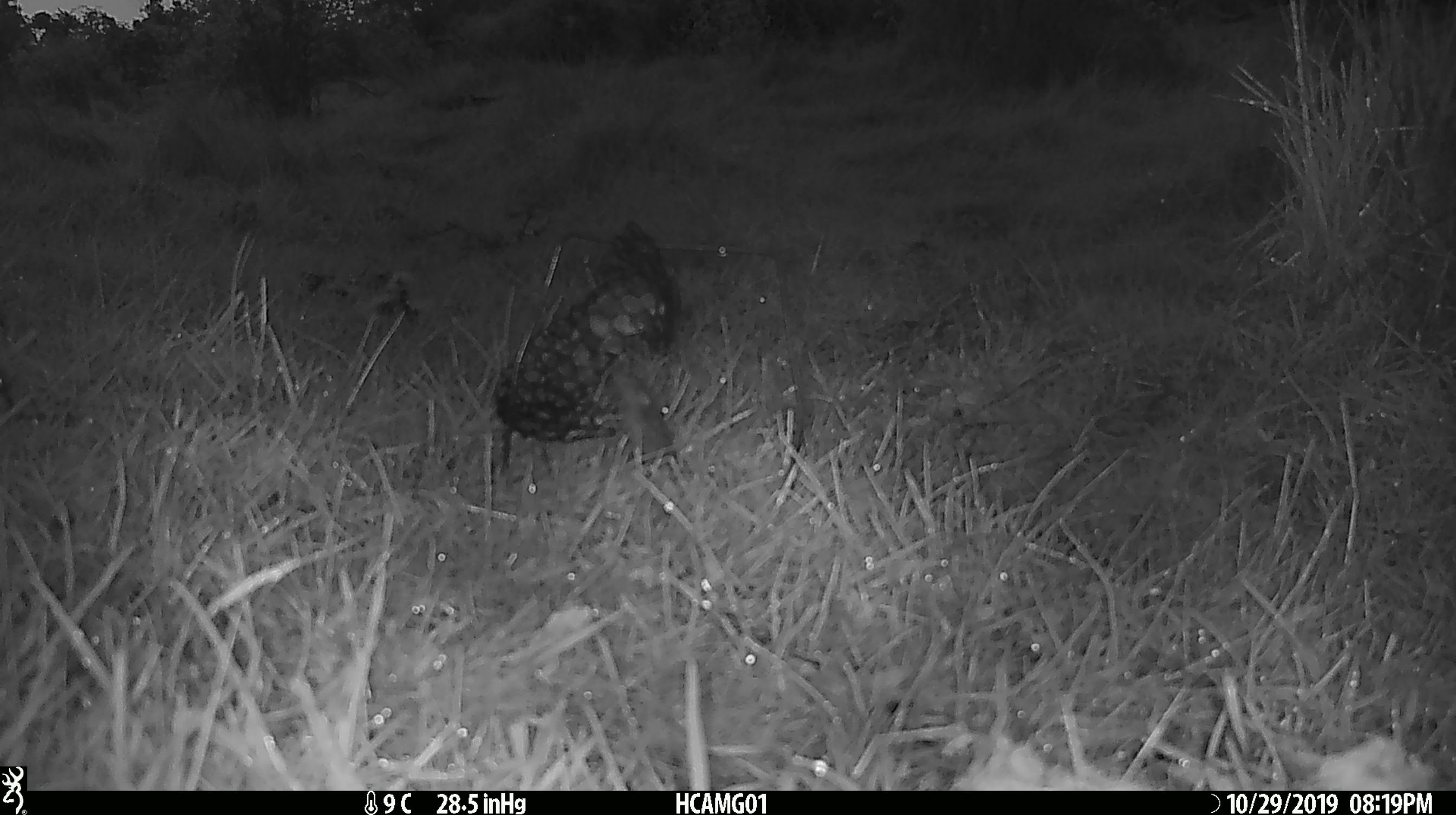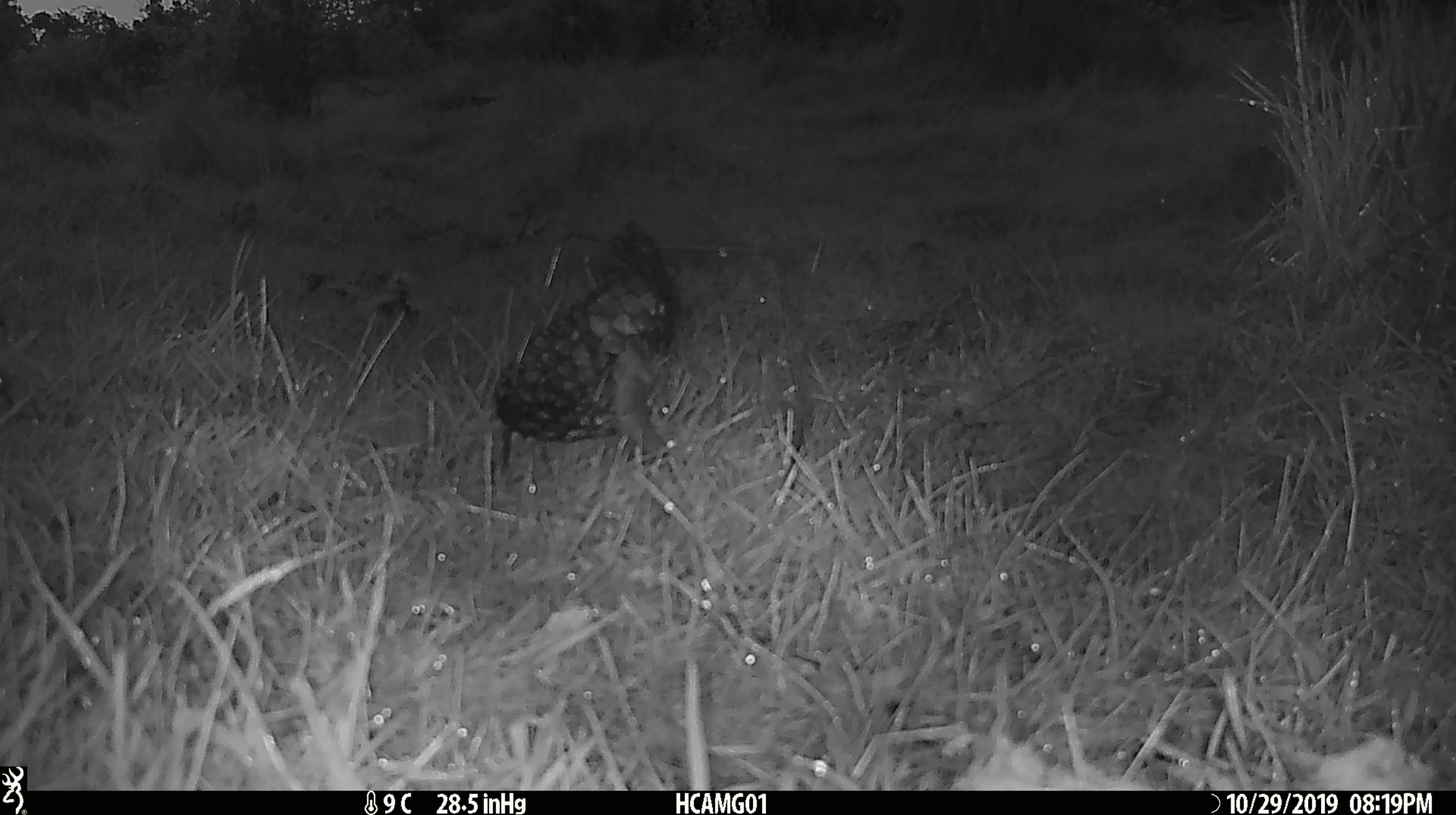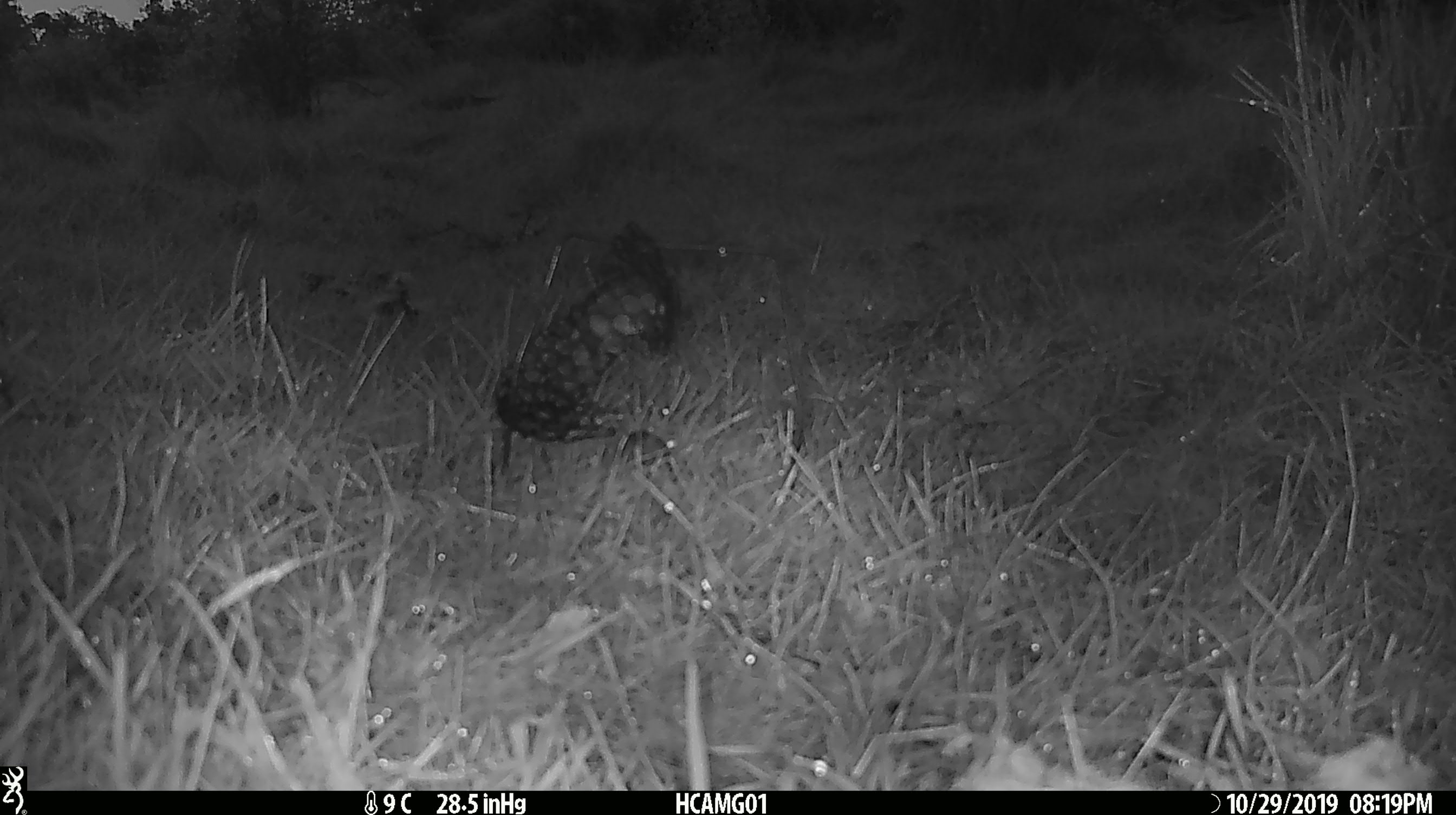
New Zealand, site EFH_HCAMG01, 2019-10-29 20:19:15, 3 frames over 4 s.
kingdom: Animalia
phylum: Chordata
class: Mammalia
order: Rodentia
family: Muridae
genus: Mus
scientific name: Mus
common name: mouse